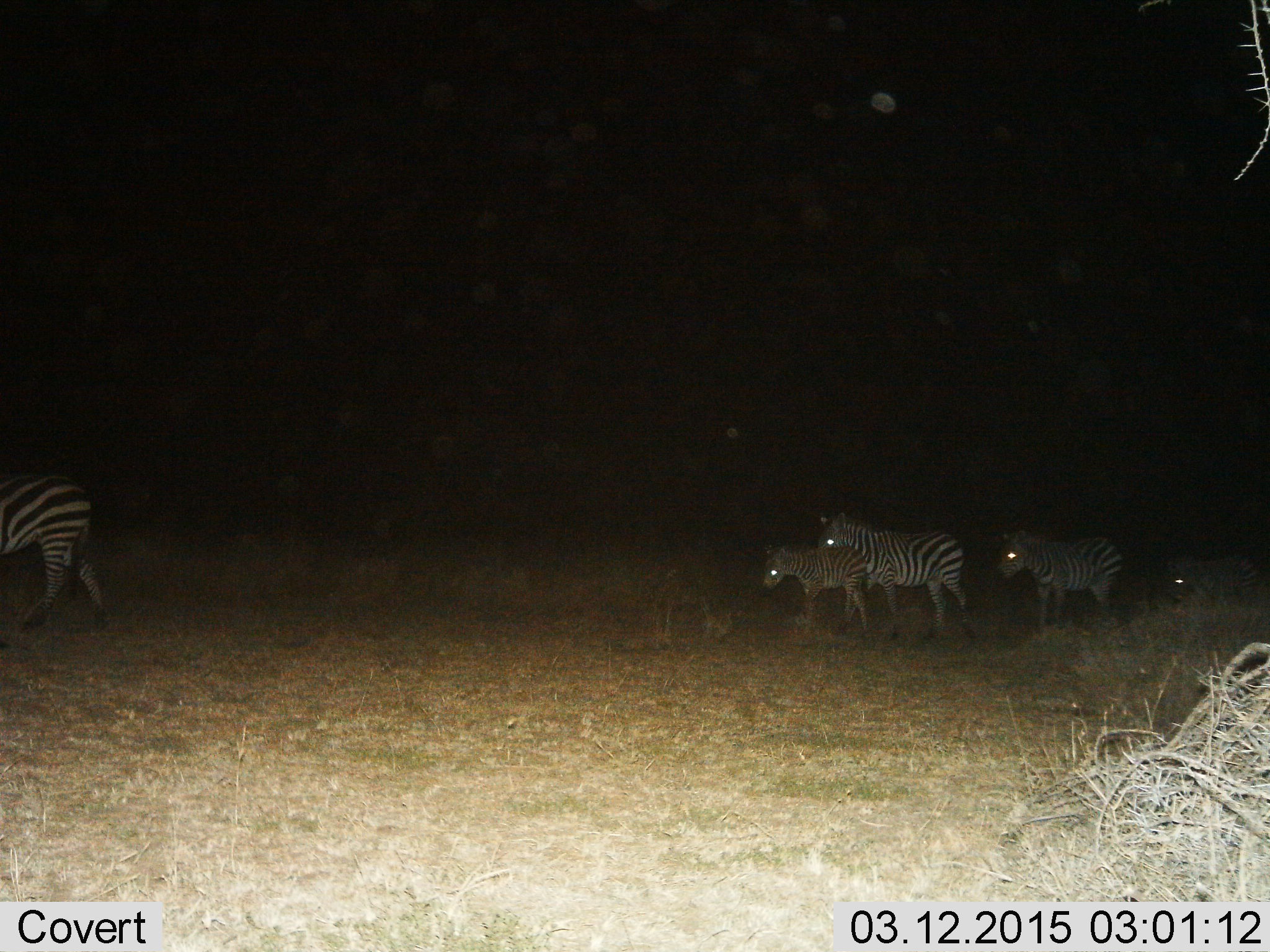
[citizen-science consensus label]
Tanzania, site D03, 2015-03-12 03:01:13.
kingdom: Animalia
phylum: Chordata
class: Mammalia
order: Perissodactyla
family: Equidae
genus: Equus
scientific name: Equus quagga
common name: plains zebra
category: zebra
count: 5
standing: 20%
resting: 0%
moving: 80%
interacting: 0%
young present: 80%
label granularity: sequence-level